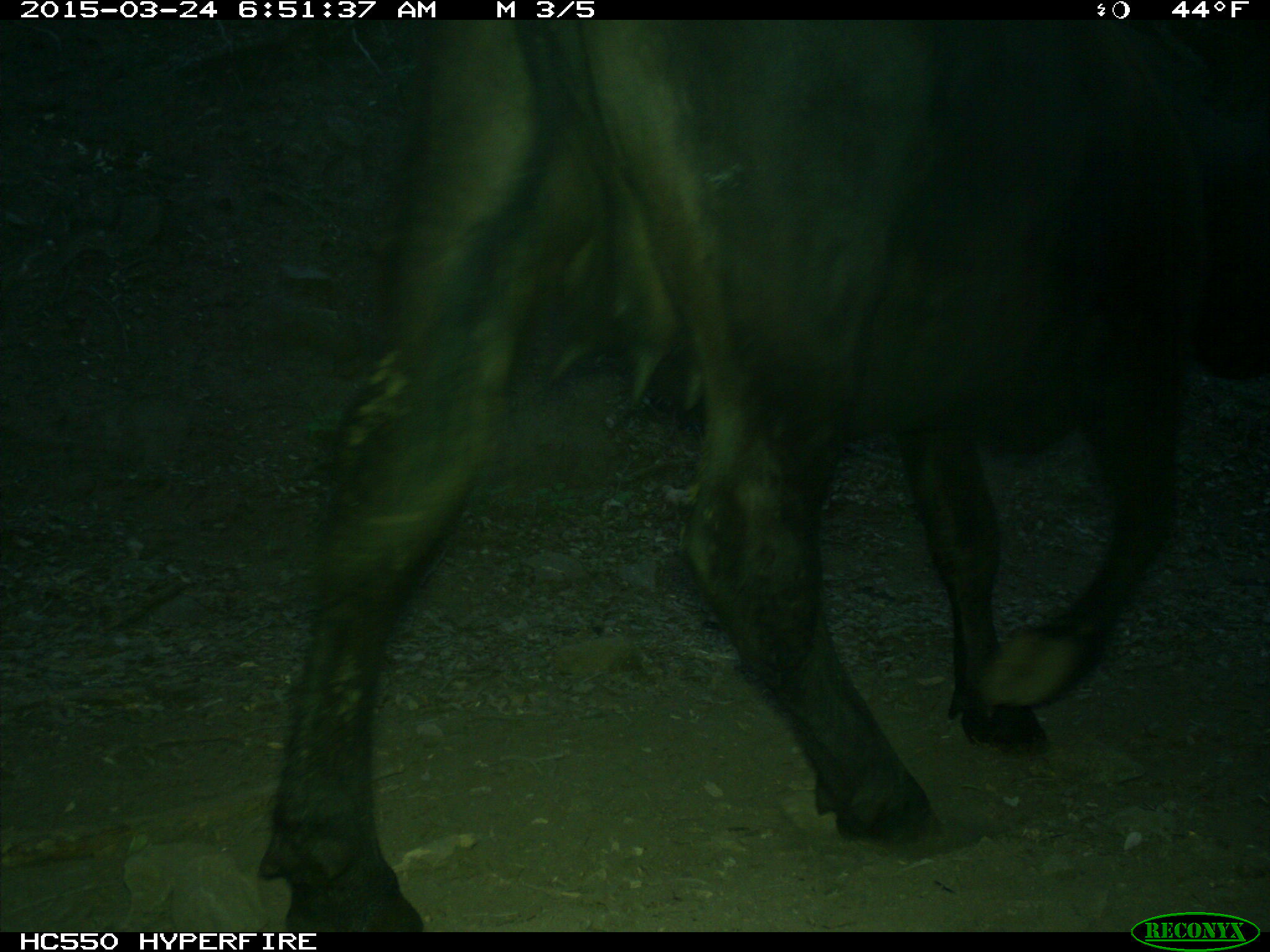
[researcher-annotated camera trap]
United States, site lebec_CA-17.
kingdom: Animalia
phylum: Chordata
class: Mammalia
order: Artiodactyla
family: Bovidae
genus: Bos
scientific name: Bos taurus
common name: domestic cow